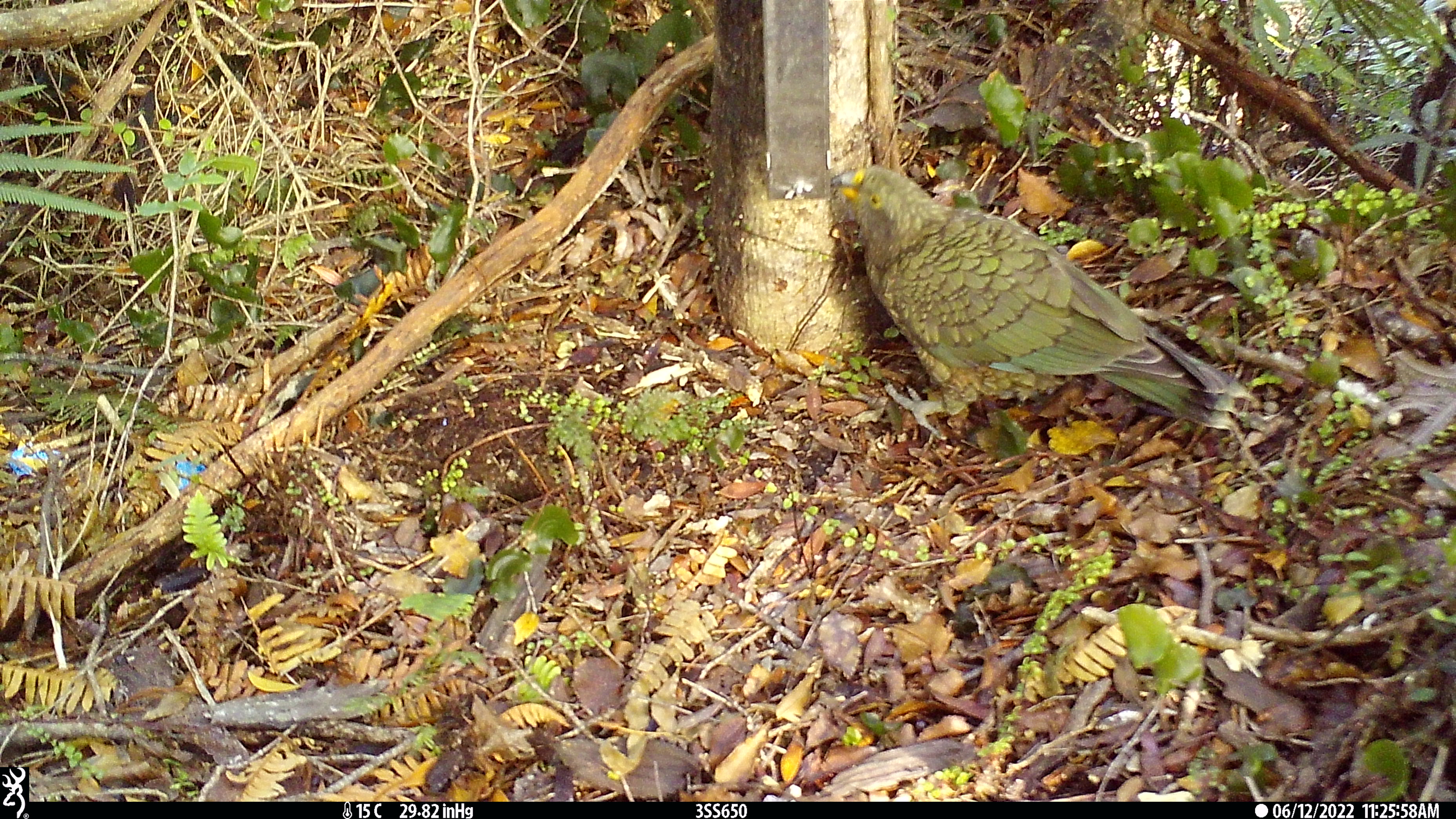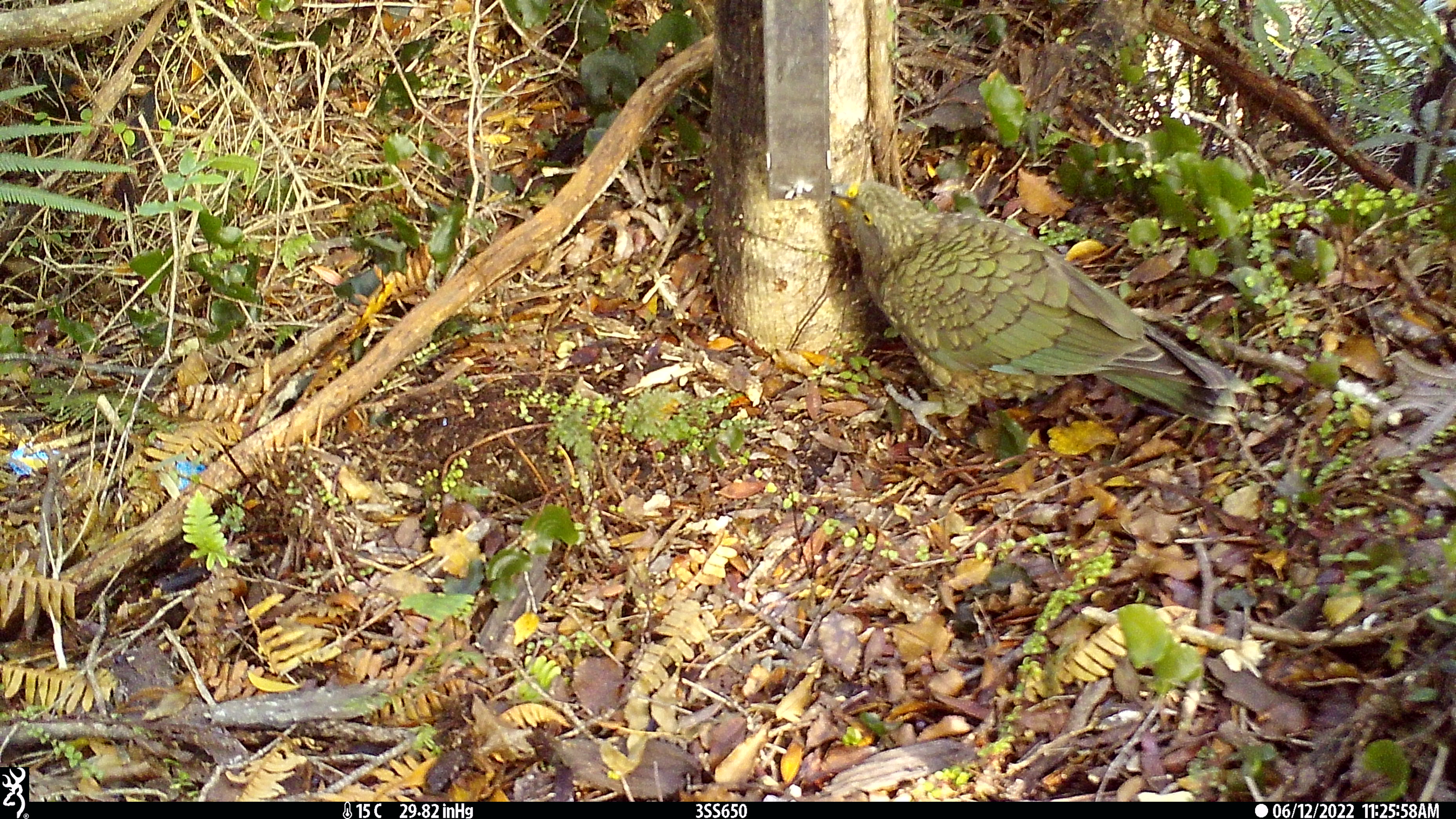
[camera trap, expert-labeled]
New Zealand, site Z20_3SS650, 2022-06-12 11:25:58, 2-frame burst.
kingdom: Animalia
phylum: Chordata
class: Aves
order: Psittaciformes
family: Strigopidae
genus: Nestor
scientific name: Nestor notabilis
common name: kea